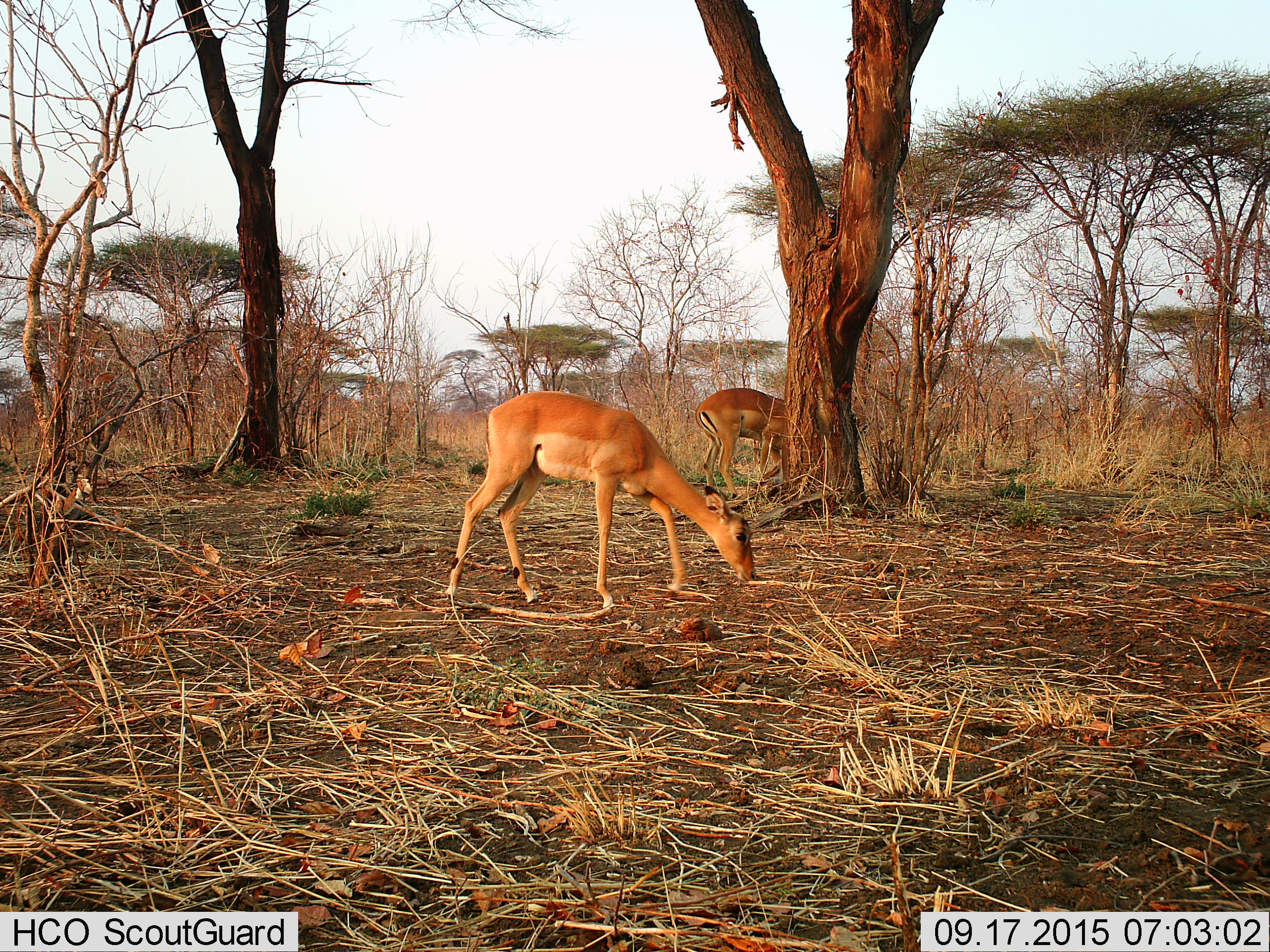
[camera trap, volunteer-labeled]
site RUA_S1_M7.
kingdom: Animalia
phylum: Chordata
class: Mammalia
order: Artiodactyla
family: Bovidae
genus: Aepyceros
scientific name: Aepyceros melampus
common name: impala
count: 2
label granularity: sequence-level